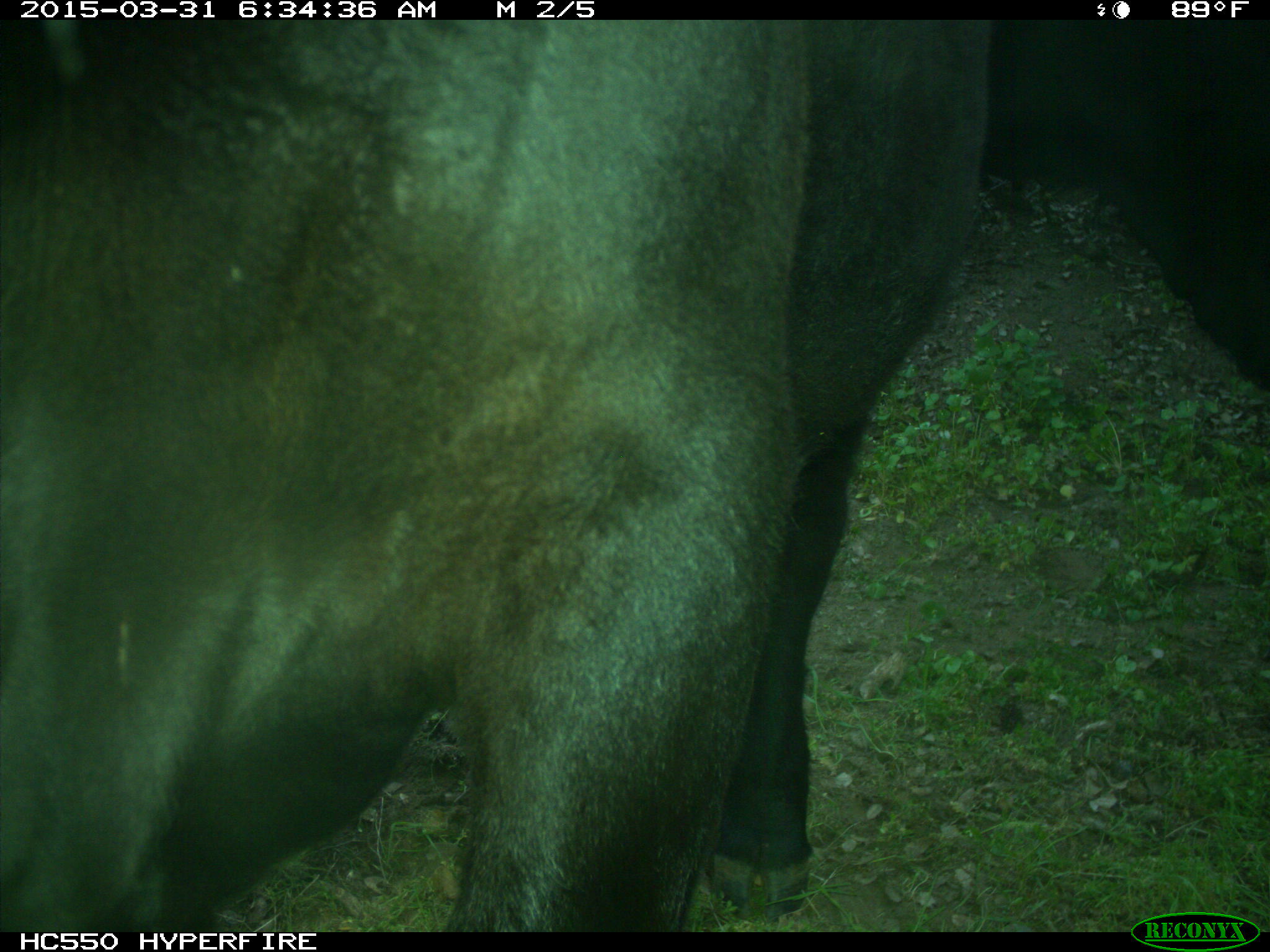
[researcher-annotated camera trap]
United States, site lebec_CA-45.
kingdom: Animalia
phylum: Chordata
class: Mammalia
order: Artiodactyla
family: Bovidae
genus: Bos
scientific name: Bos taurus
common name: domestic cow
Bos taurus (domestic cow).